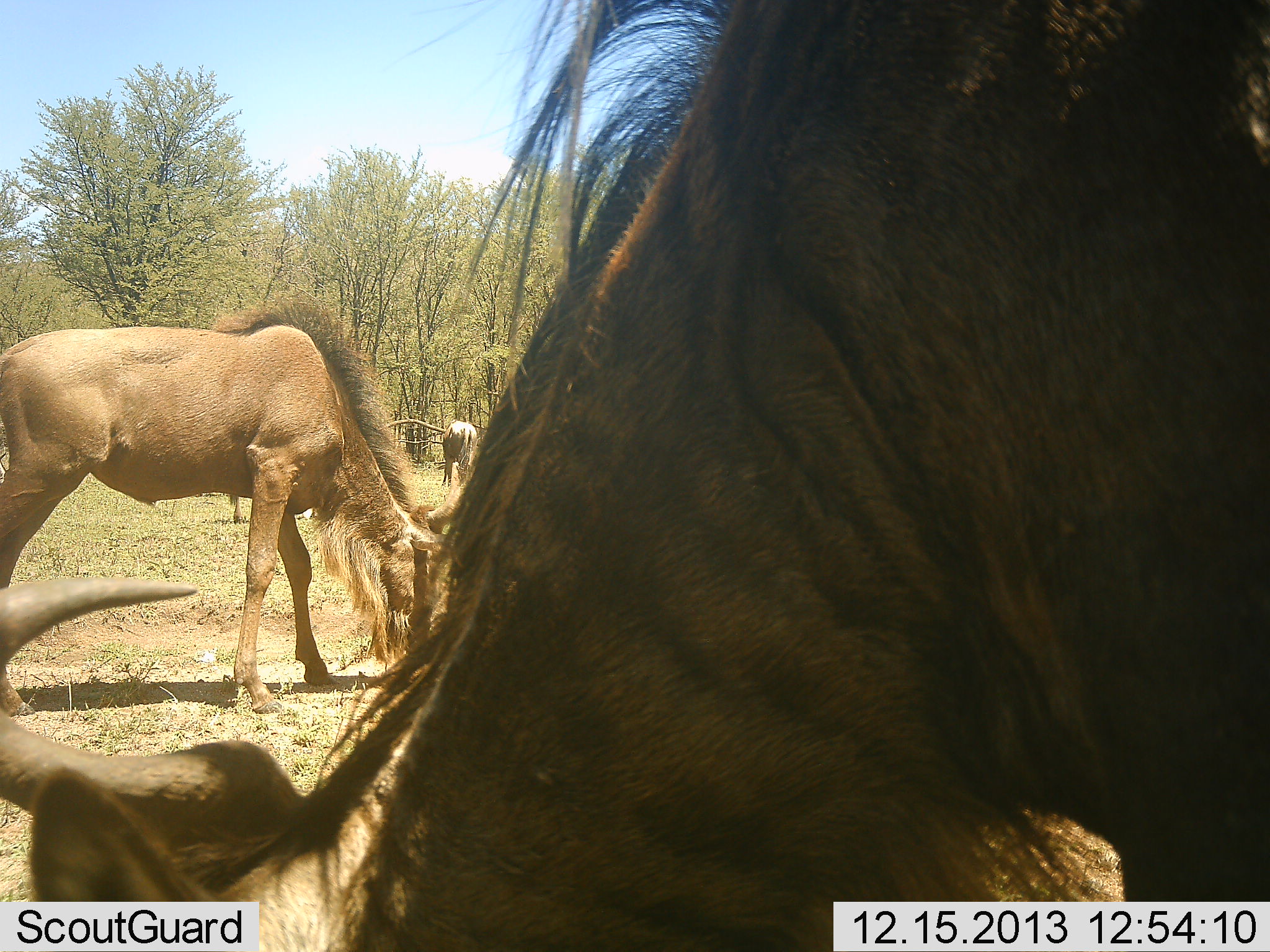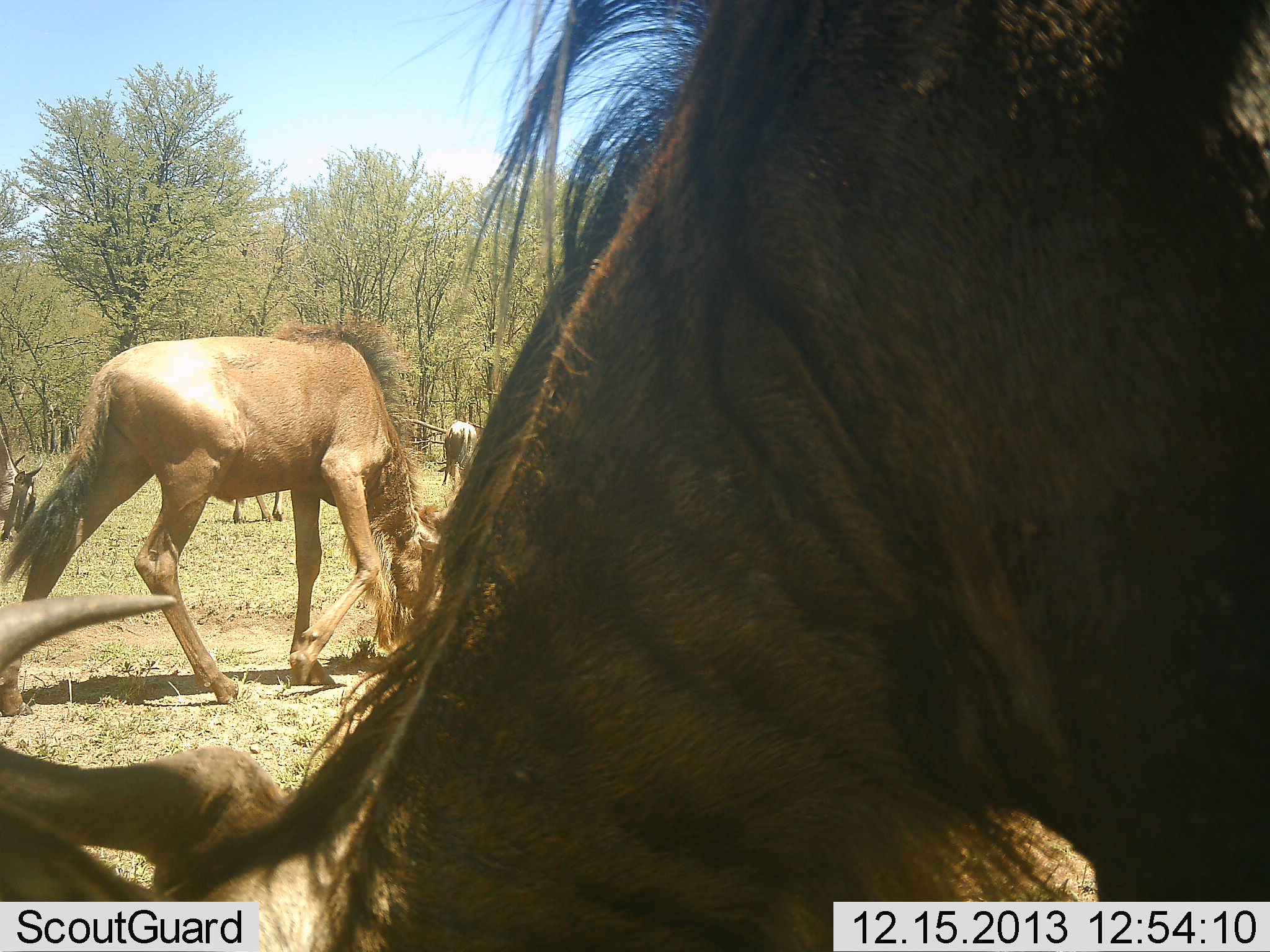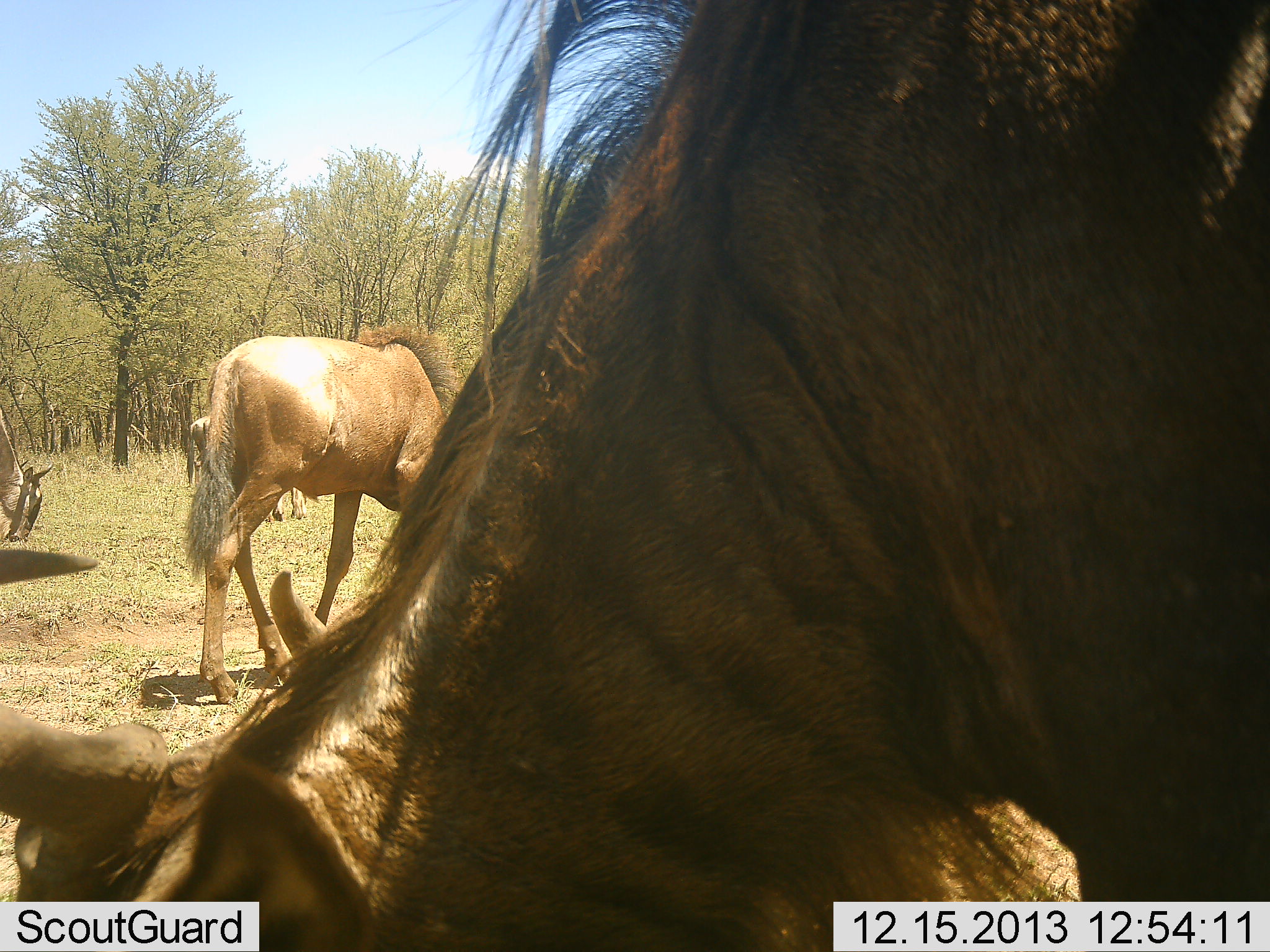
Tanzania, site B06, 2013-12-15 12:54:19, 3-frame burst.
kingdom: Animalia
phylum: Chordata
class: Mammalia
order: Artiodactyla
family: Bovidae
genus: Connochaetes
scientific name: Connochaetes taurinus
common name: blue wildebeest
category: wildebeest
Wildebeest (blue wildebeest) (Connochaetes taurinus), count 5. Behavior (volunteer vote fractions): standing 36%, resting 0%, moving 36%, interacting 0%. Young present (vote fraction): 27%. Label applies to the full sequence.